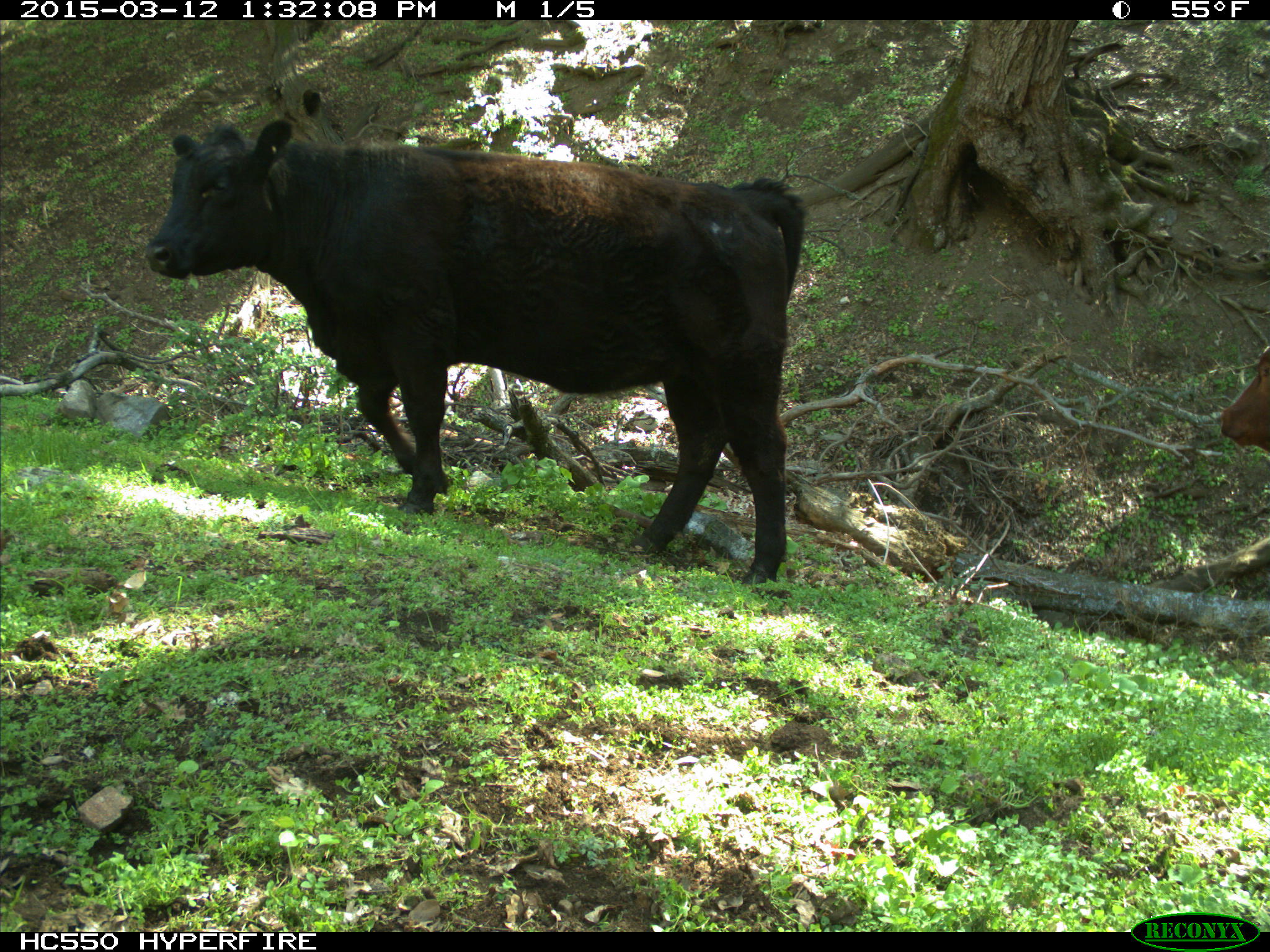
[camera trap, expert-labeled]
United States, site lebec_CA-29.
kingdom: Animalia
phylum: Chordata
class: Mammalia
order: Artiodactyla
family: Bovidae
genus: Bos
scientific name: Bos taurus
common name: domestic cow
Bos taurus (domestic cow).